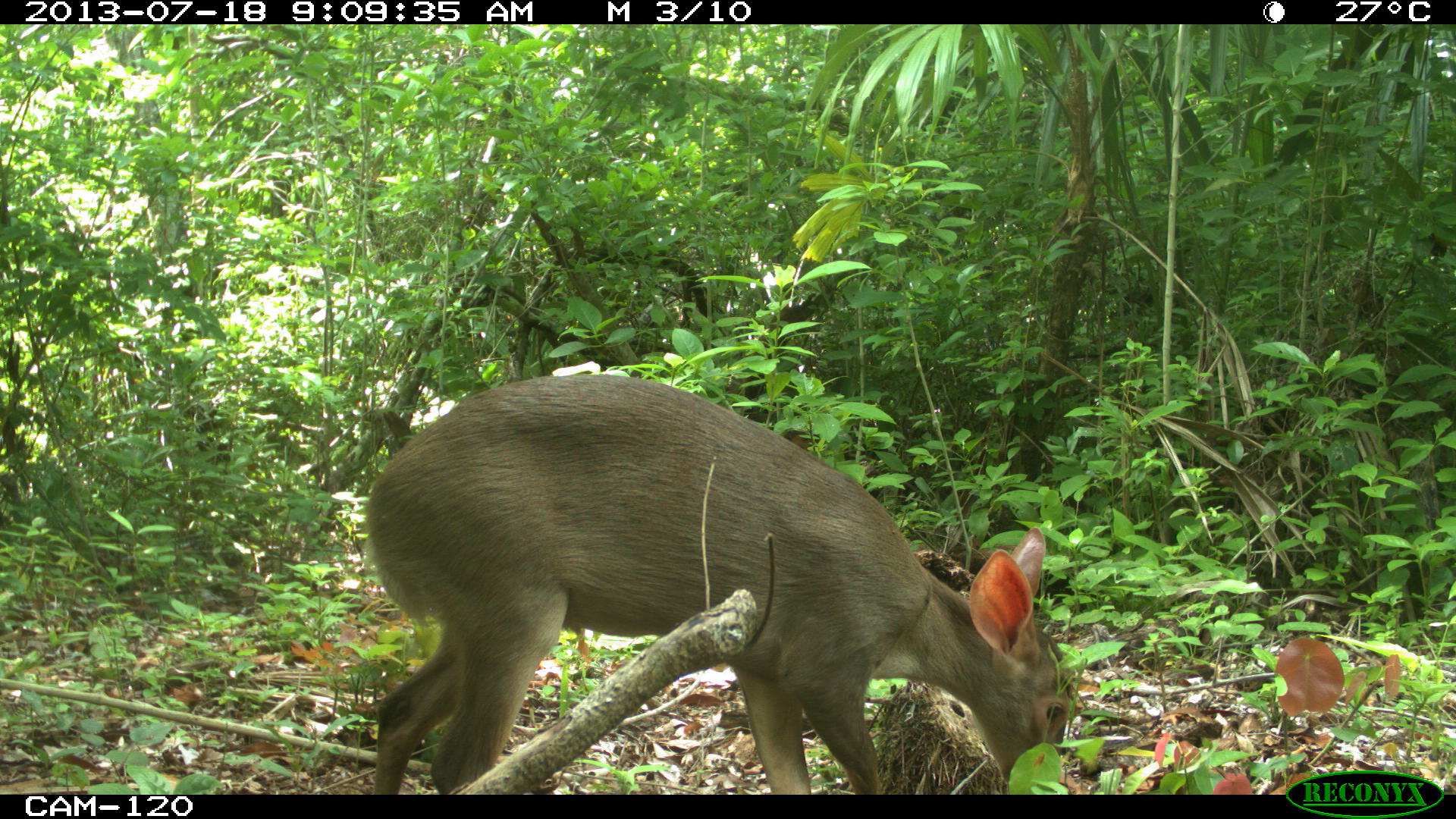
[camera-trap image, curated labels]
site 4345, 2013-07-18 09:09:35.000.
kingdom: Animalia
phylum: Chordata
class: Mammalia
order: Artiodactyla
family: Cervidae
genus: Odocoileus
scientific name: Odocoileus virginianus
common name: white-tailed deer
Odocoileus virginianus (white-tailed deer), count 1, sex female.